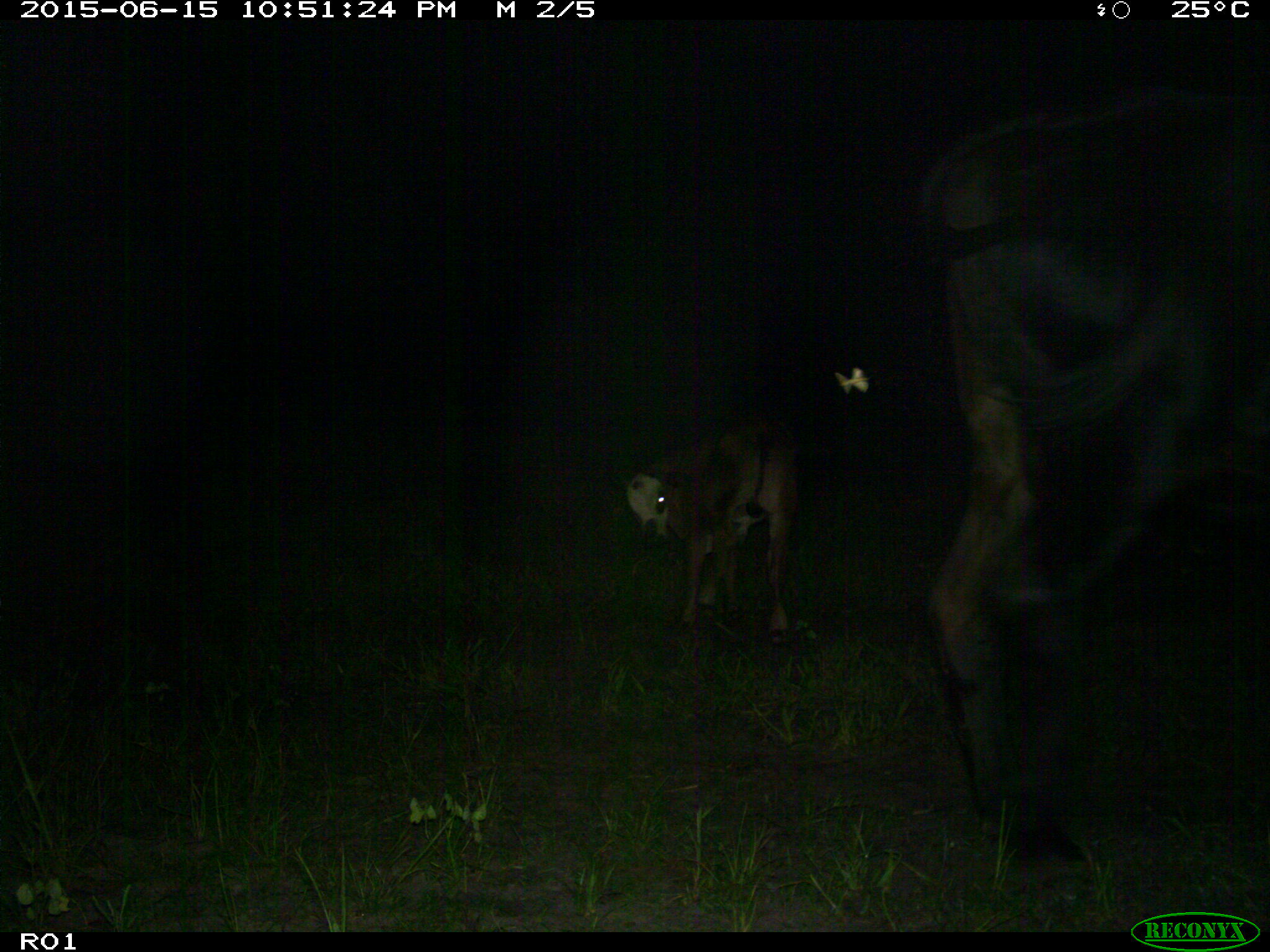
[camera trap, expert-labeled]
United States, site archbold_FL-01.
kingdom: Animalia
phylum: Chordata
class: Mammalia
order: Artiodactyla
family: Bovidae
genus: Bos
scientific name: Bos taurus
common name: domestic cow